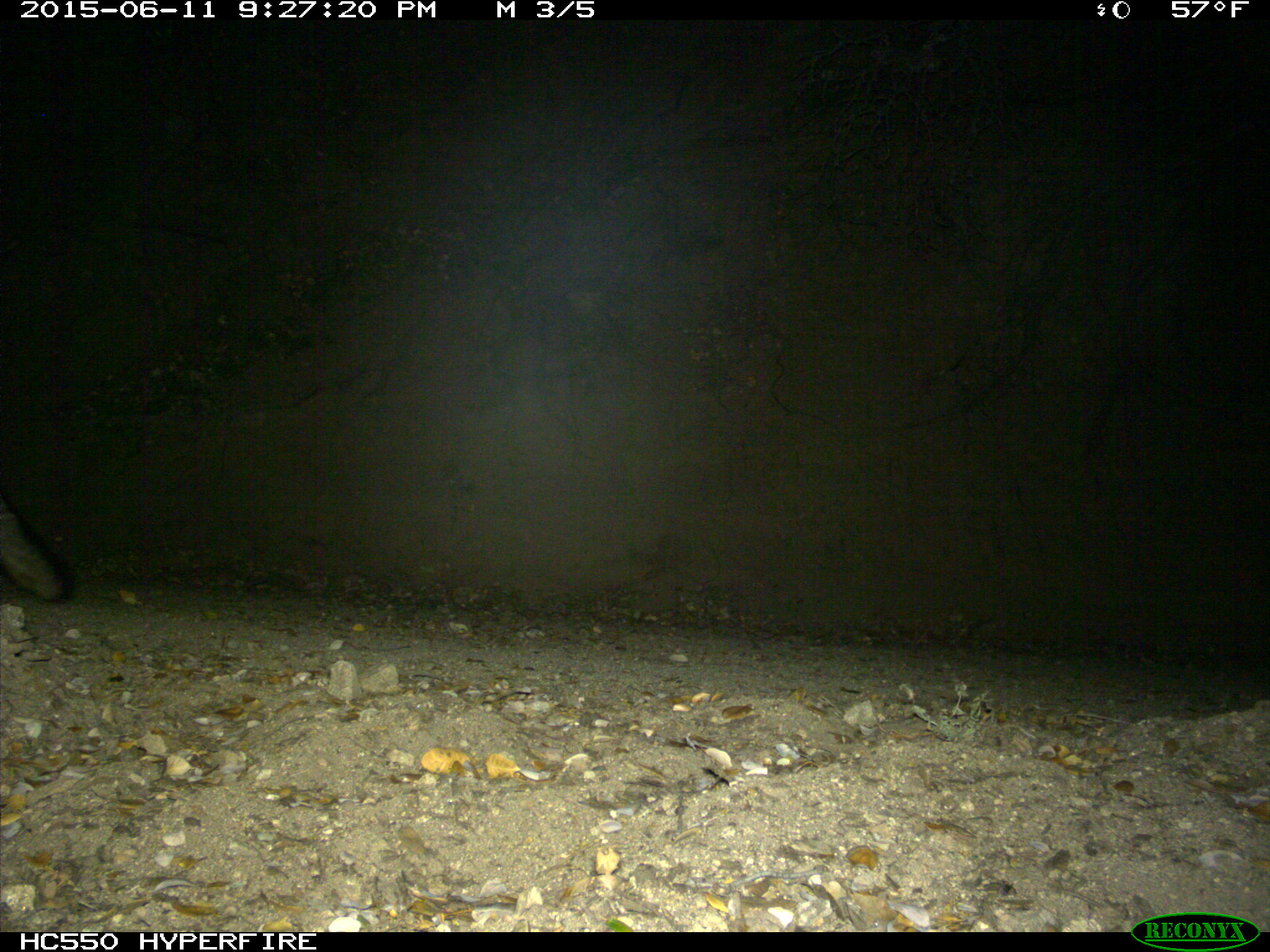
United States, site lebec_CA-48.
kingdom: Animalia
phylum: Chordata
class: Mammalia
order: Carnivora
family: Canidae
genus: Urocyon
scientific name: Urocyon cinereoargenteus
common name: gray fox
Urocyon cinereoargenteus (gray fox).